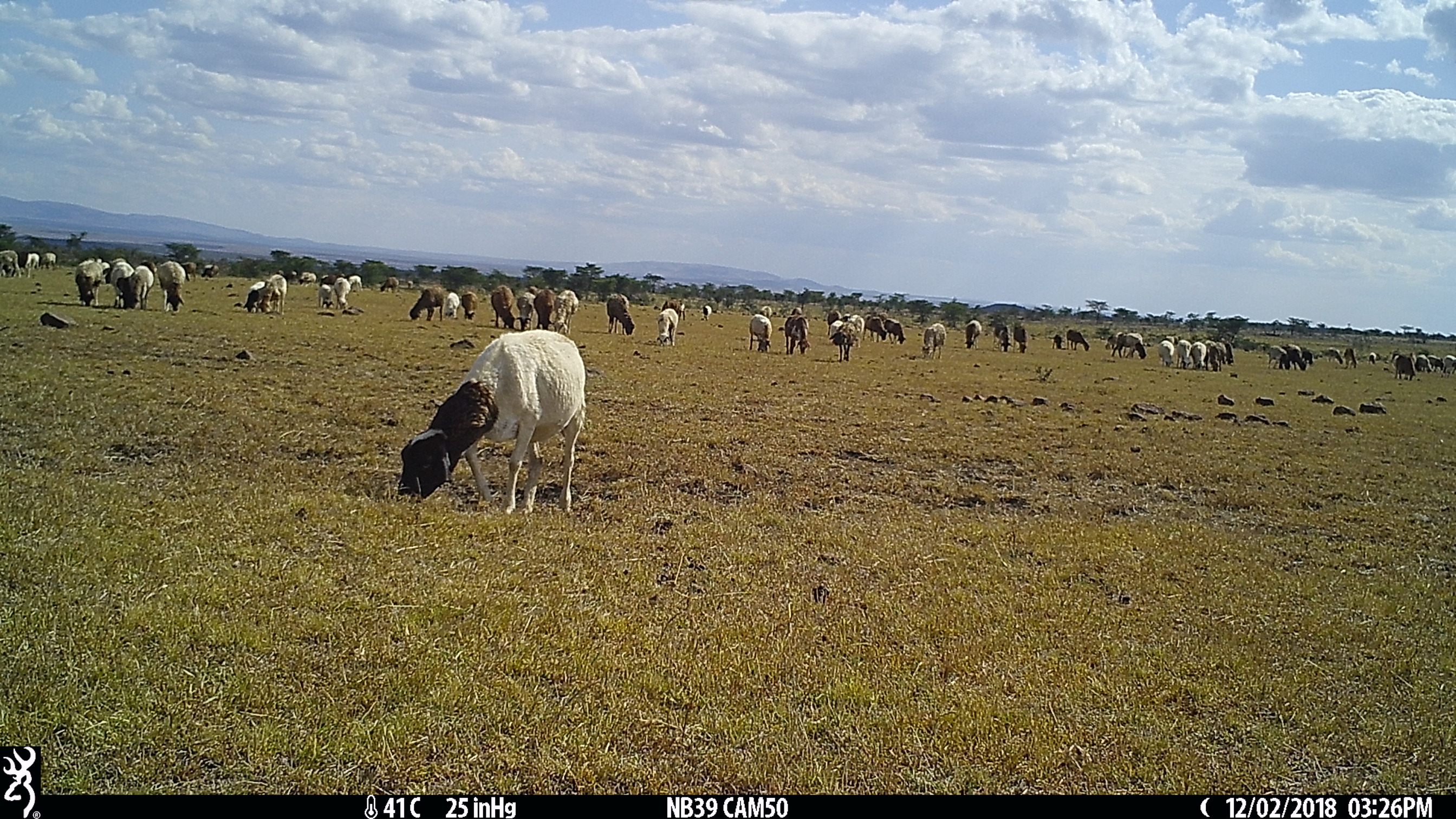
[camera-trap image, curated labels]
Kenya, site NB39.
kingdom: Animalia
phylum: Chordata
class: Mammalia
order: Artiodactyla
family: Bovidae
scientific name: Bovidae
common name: sheep or goat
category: shoat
Shoat (sheep or goat) (Bovidae).